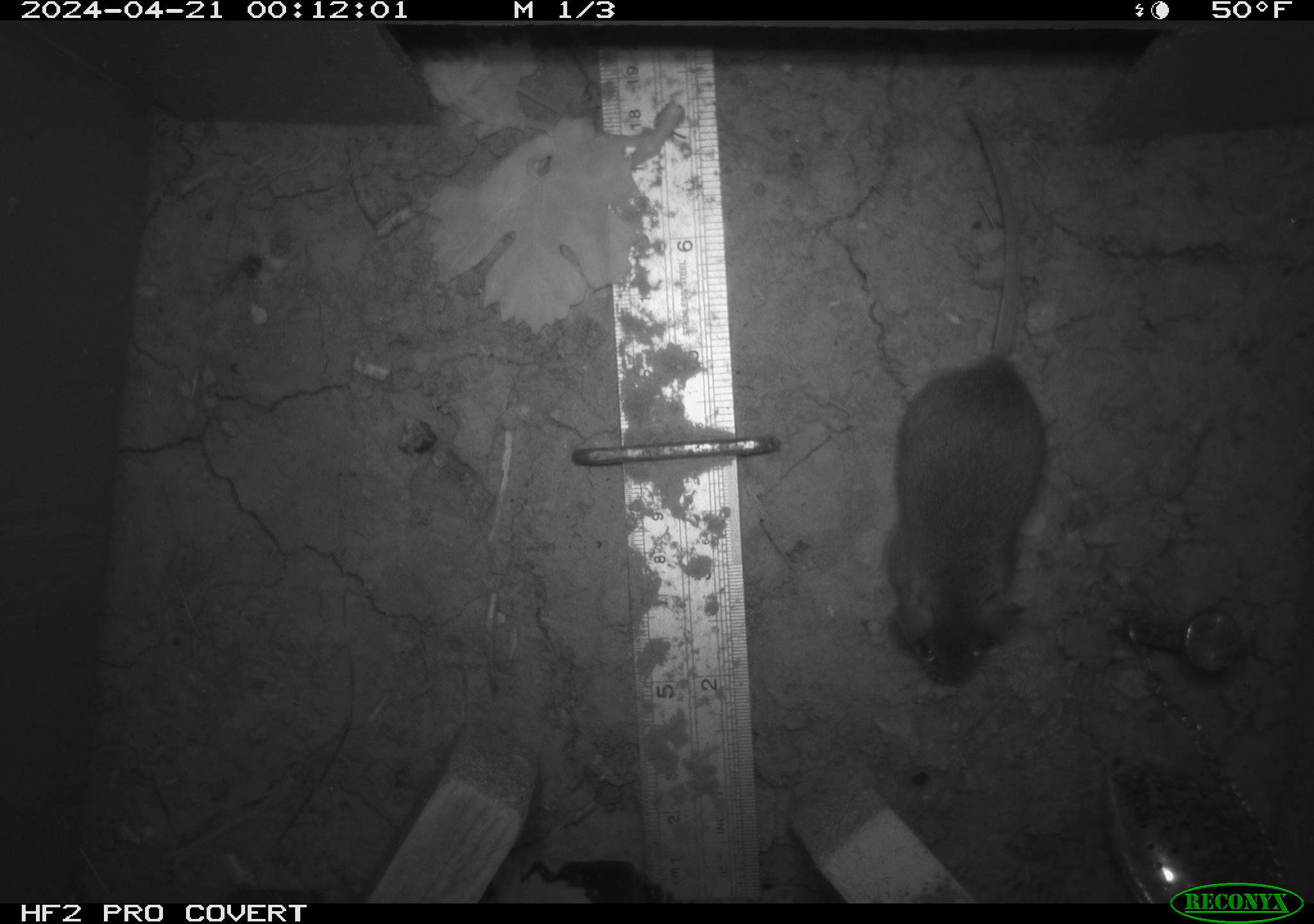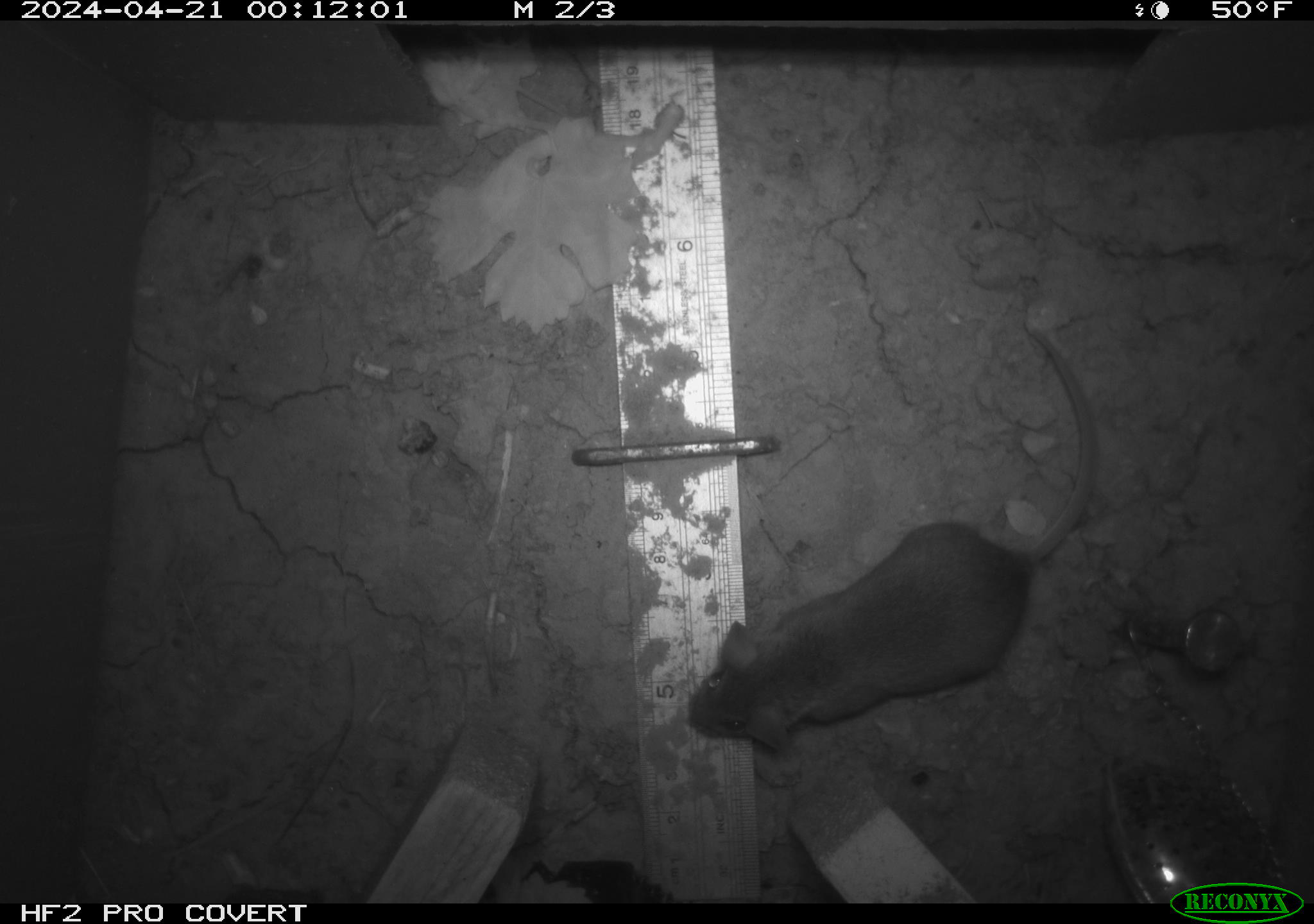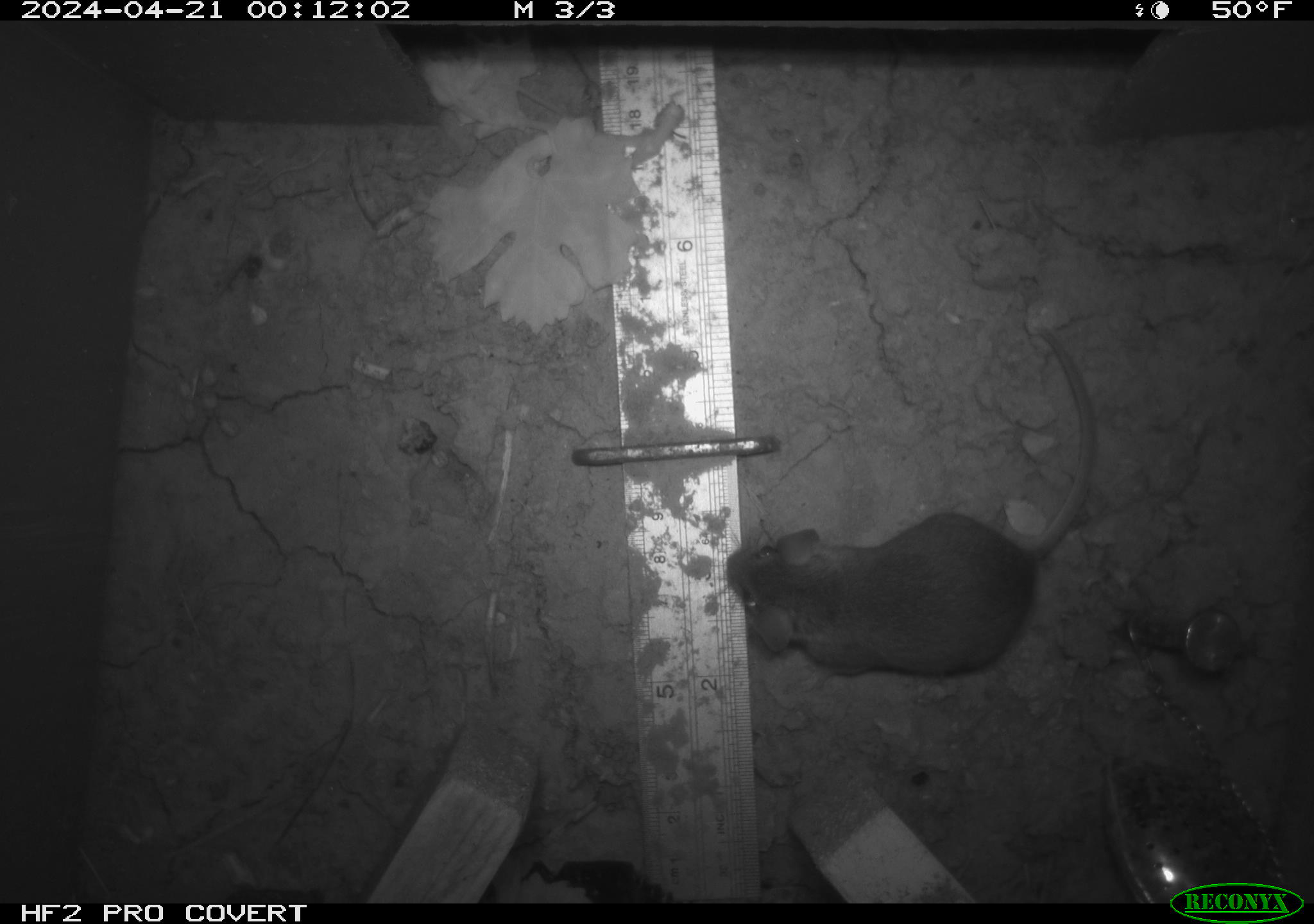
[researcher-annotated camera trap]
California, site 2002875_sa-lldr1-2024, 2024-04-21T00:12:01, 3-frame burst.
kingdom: Animalia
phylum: Chordata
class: Mammalia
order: Rodentia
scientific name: Rodentia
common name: rodent